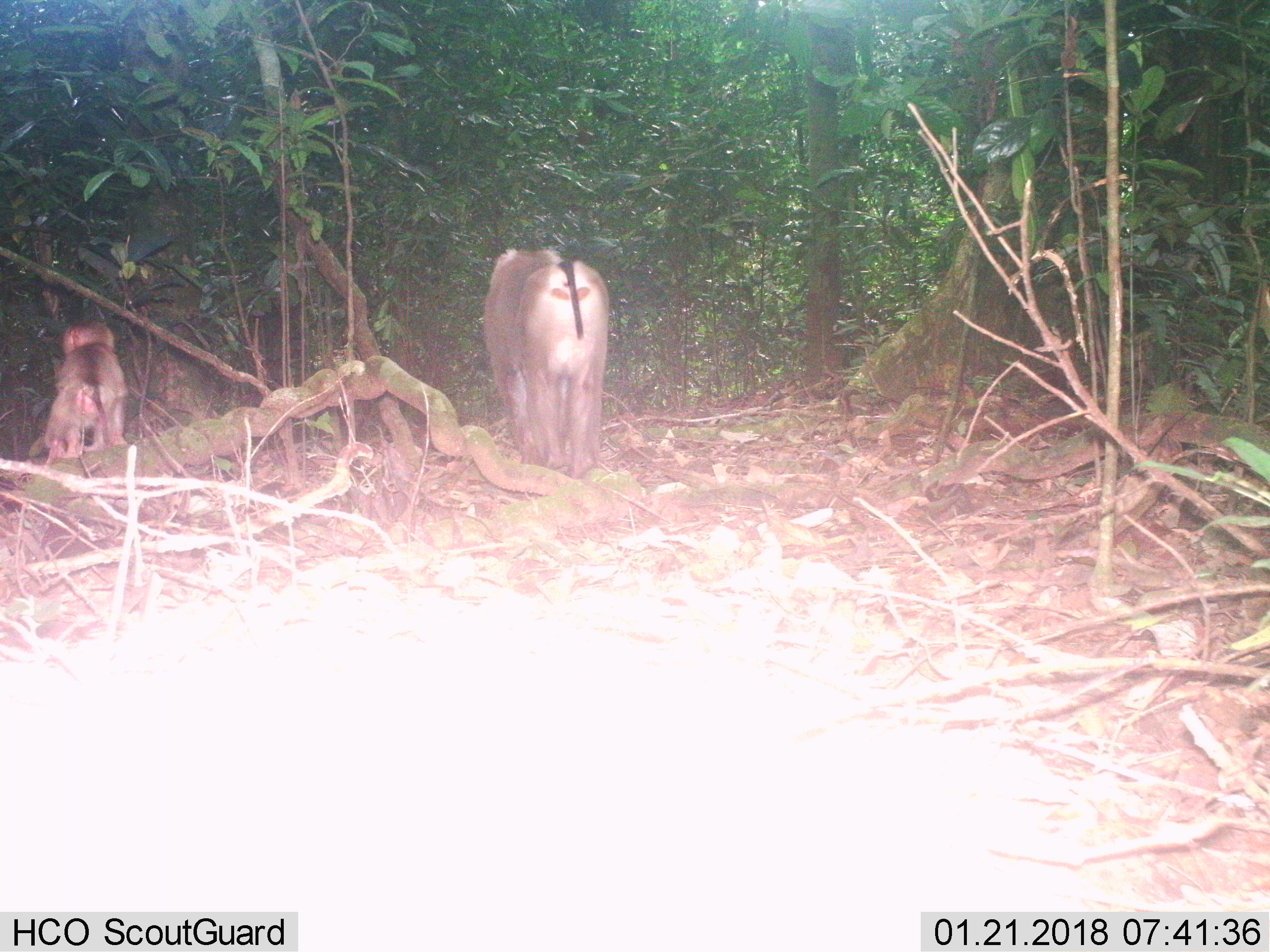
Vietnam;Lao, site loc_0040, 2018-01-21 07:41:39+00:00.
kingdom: Animalia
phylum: Chordata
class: Mammalia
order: Primates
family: Cercopithecidae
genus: Macaca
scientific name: Macaca nemestrina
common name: pig-tailed macaque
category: pig tailed macaque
Pig tailed macaque (pig-tailed macaque) (Macaca nemestrina). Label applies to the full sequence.